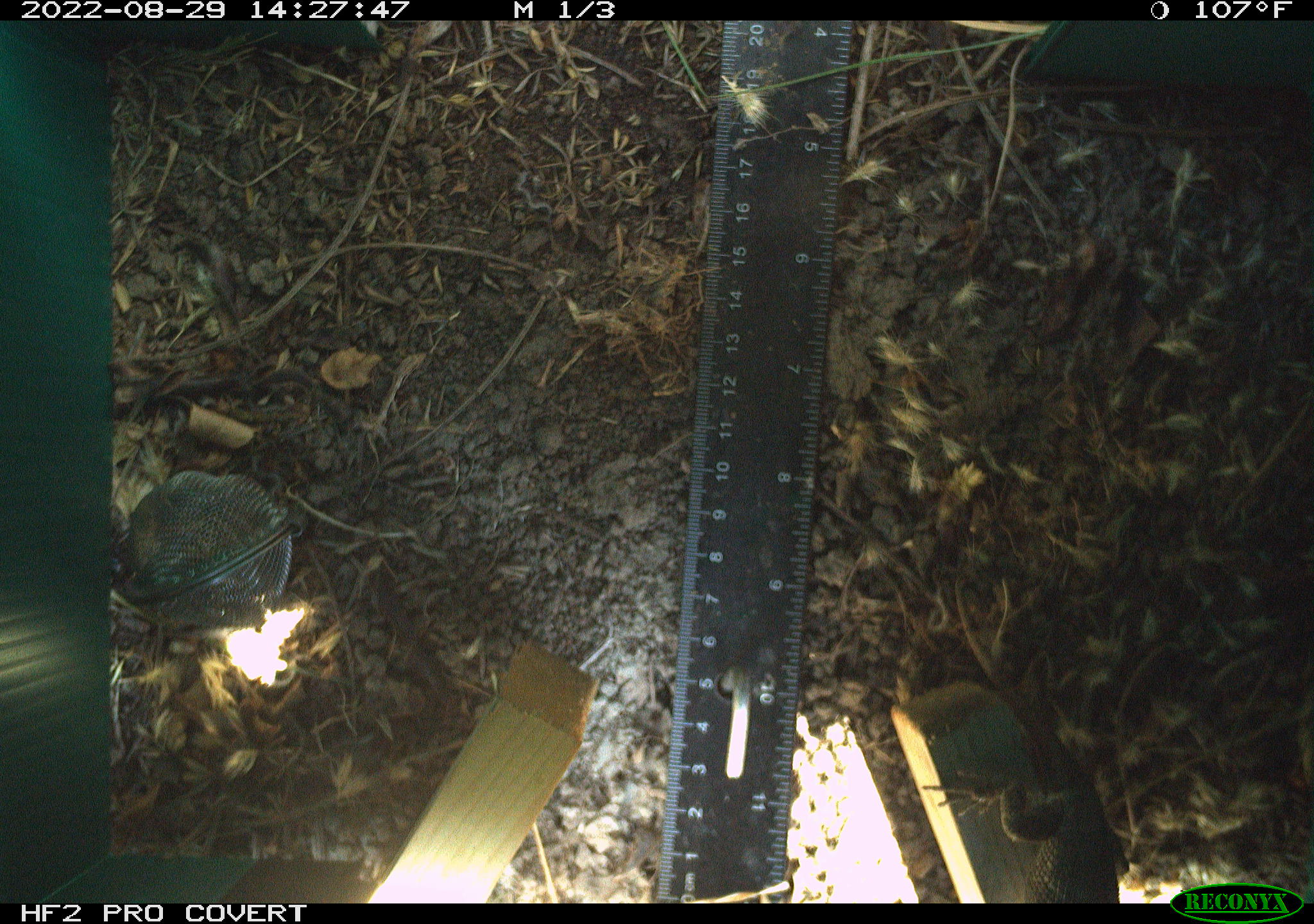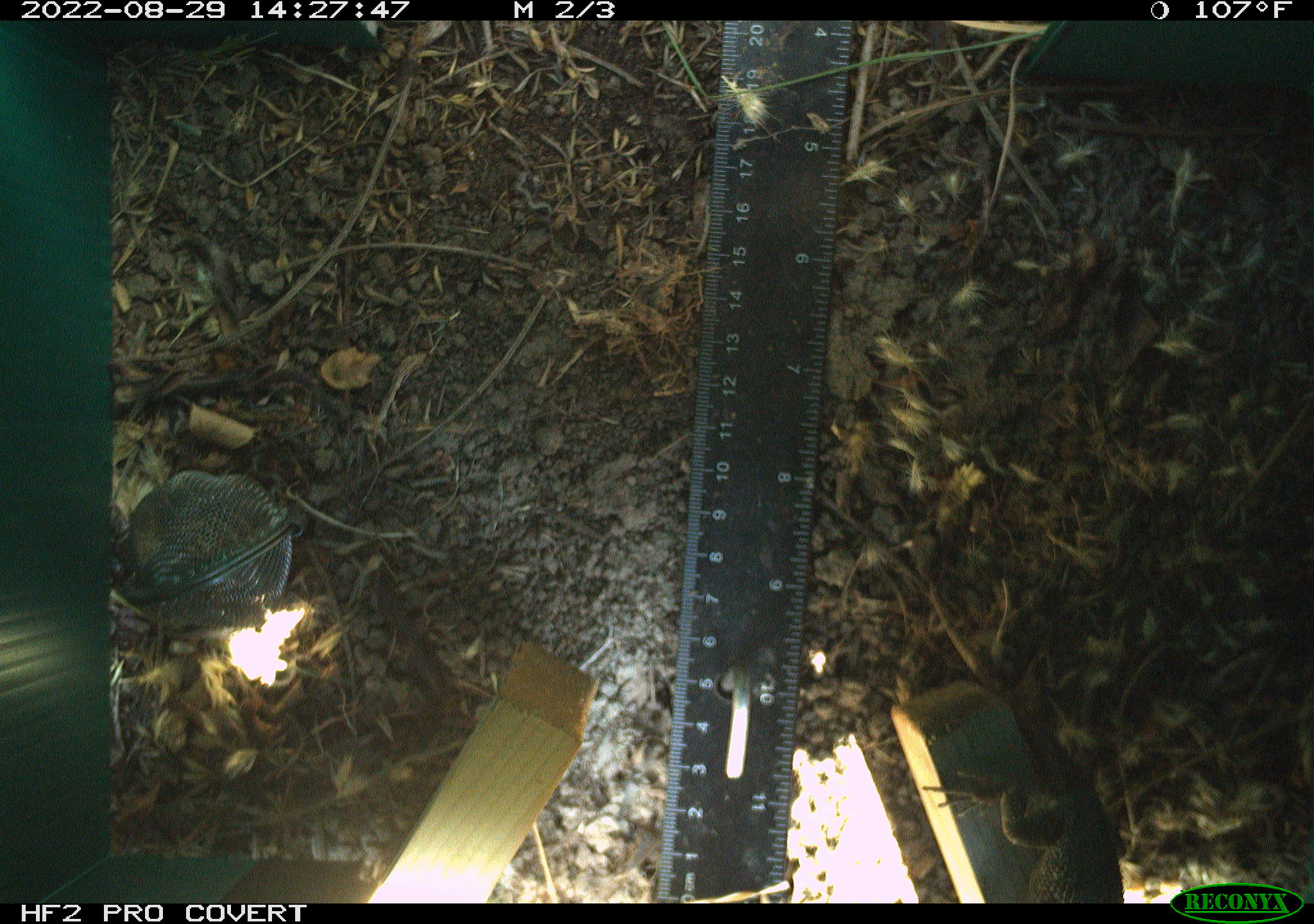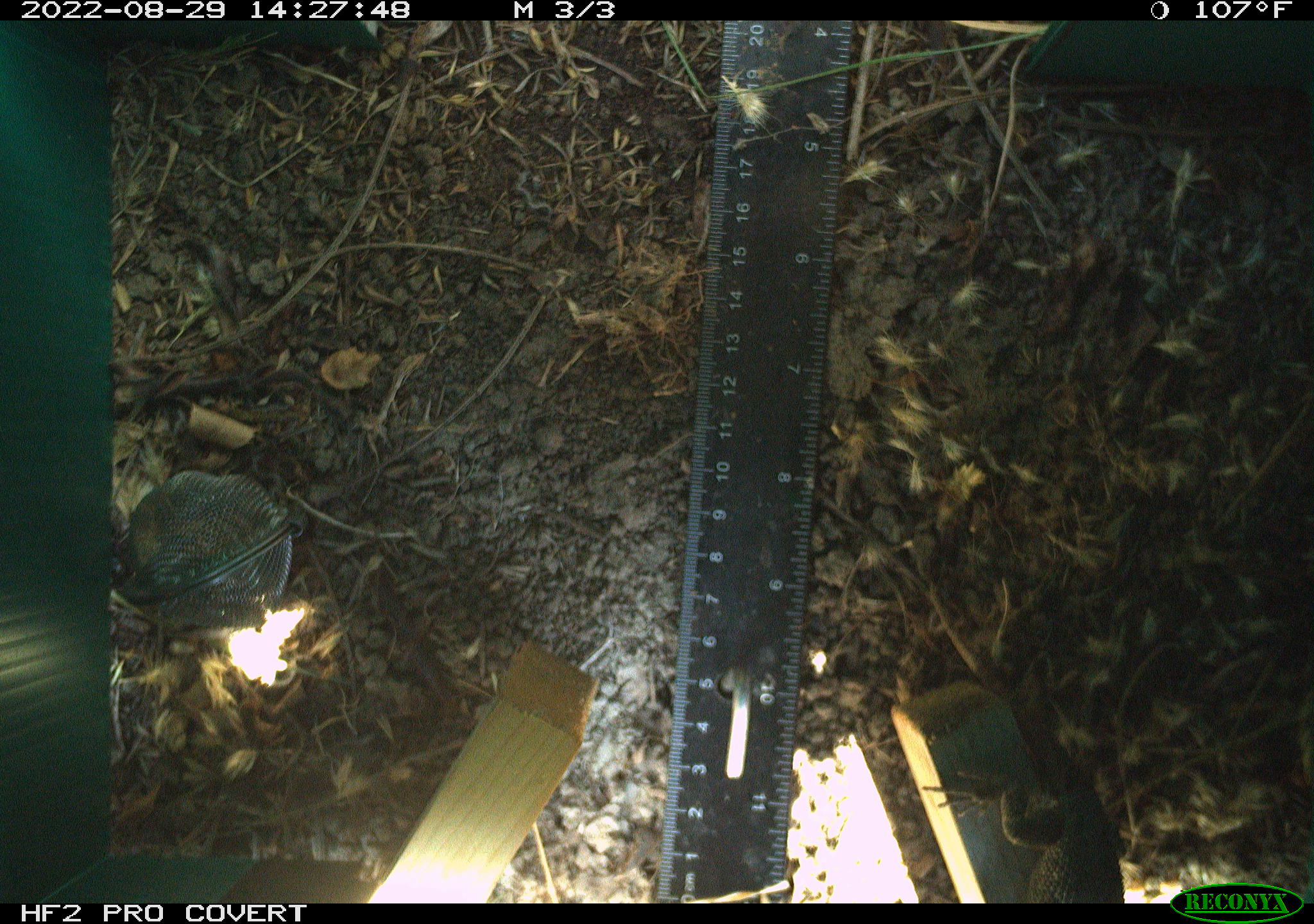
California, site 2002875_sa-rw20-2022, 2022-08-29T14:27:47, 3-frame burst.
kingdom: Animalia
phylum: Chordata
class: Reptilia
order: Squamata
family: Phrynosomatidae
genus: Sceloporus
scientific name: Sceloporus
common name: spiny lizards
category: sceloporus species